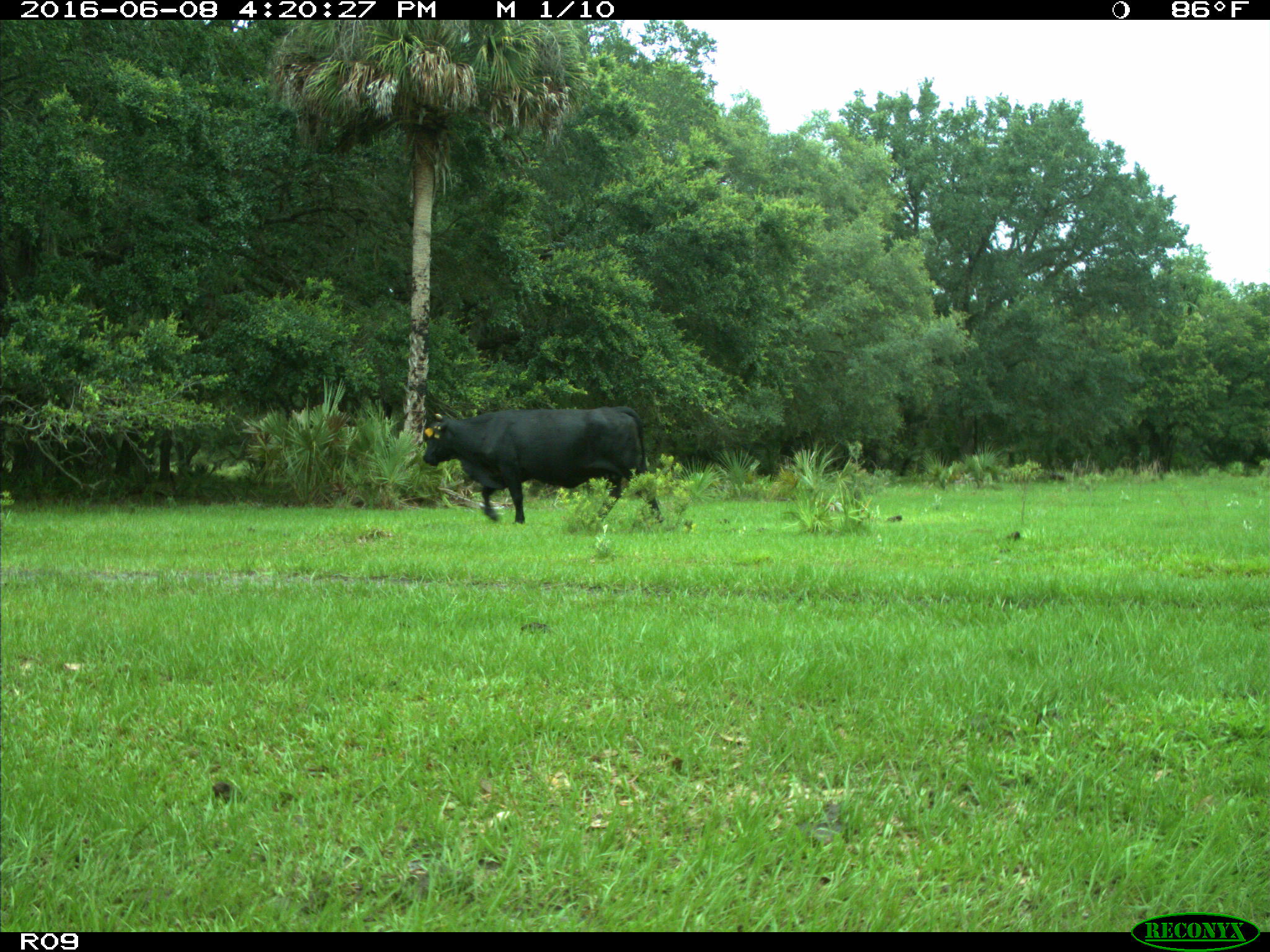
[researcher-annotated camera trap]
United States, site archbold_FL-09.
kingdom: Animalia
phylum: Chordata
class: Mammalia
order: Artiodactyla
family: Bovidae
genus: Bos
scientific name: Bos taurus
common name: domestic cow